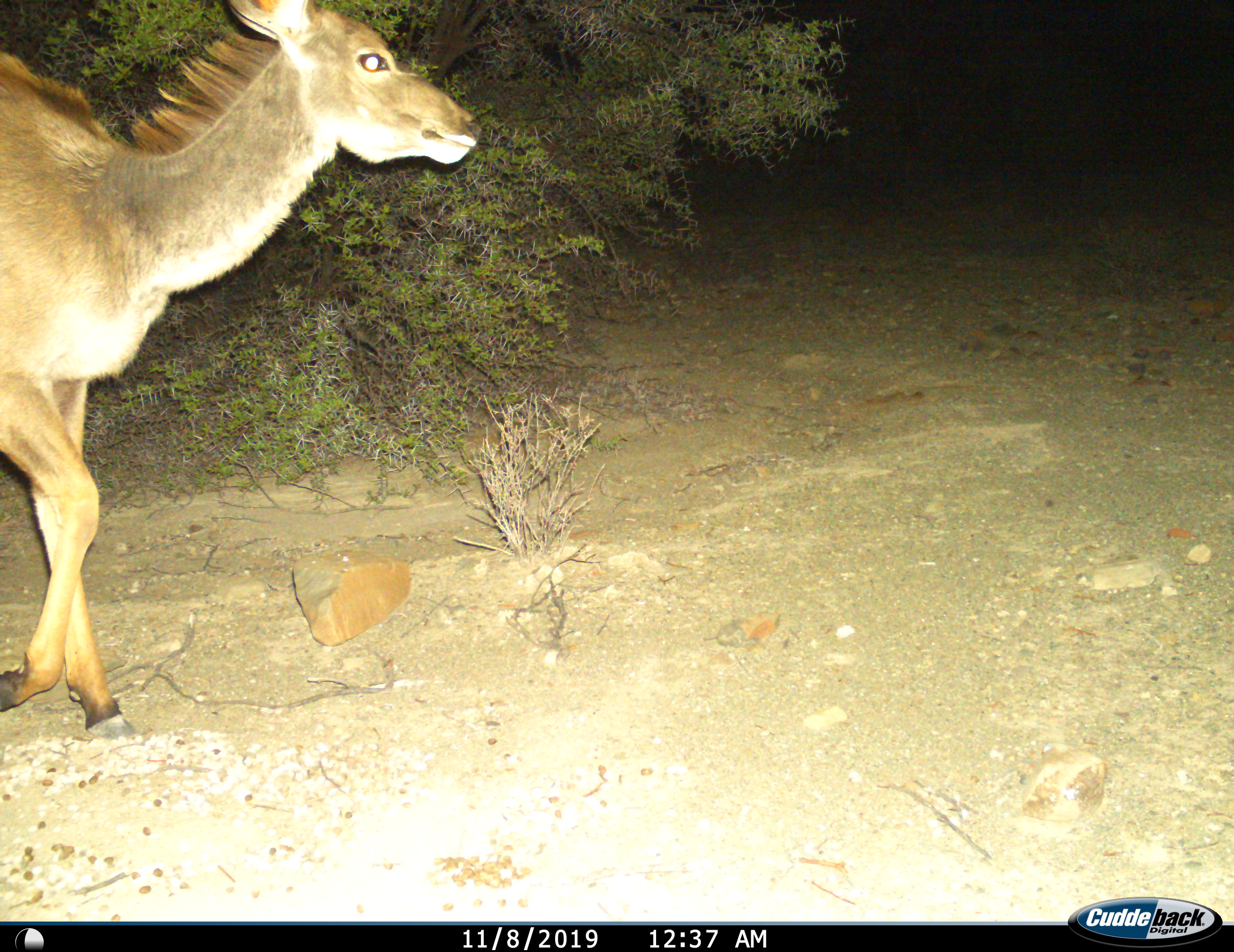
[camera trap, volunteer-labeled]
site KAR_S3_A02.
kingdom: Animalia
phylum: Chordata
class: Mammalia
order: Artiodactyla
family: Bovidae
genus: Tragelaphus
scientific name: Tragelaphus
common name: kudu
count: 1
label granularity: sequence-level